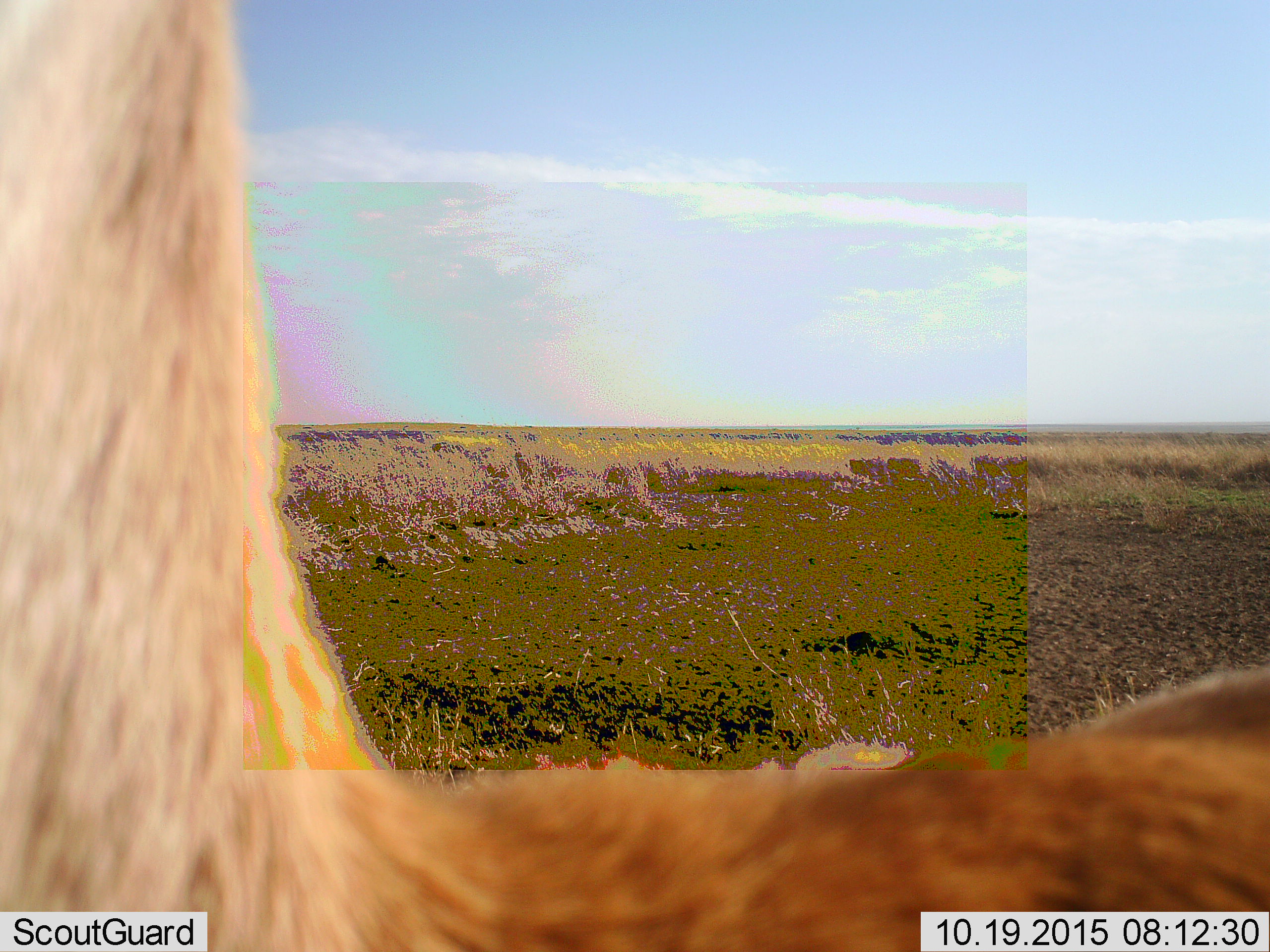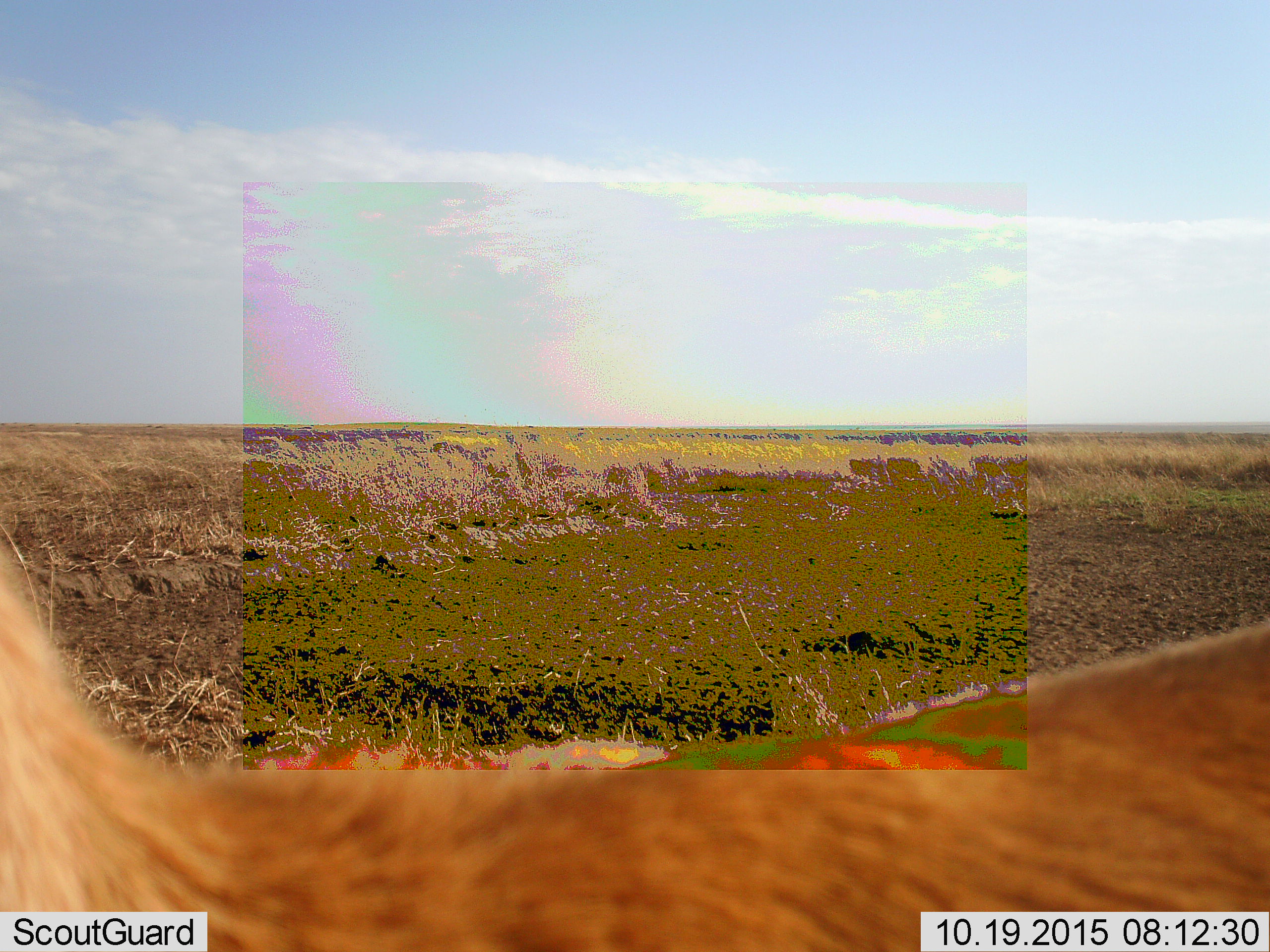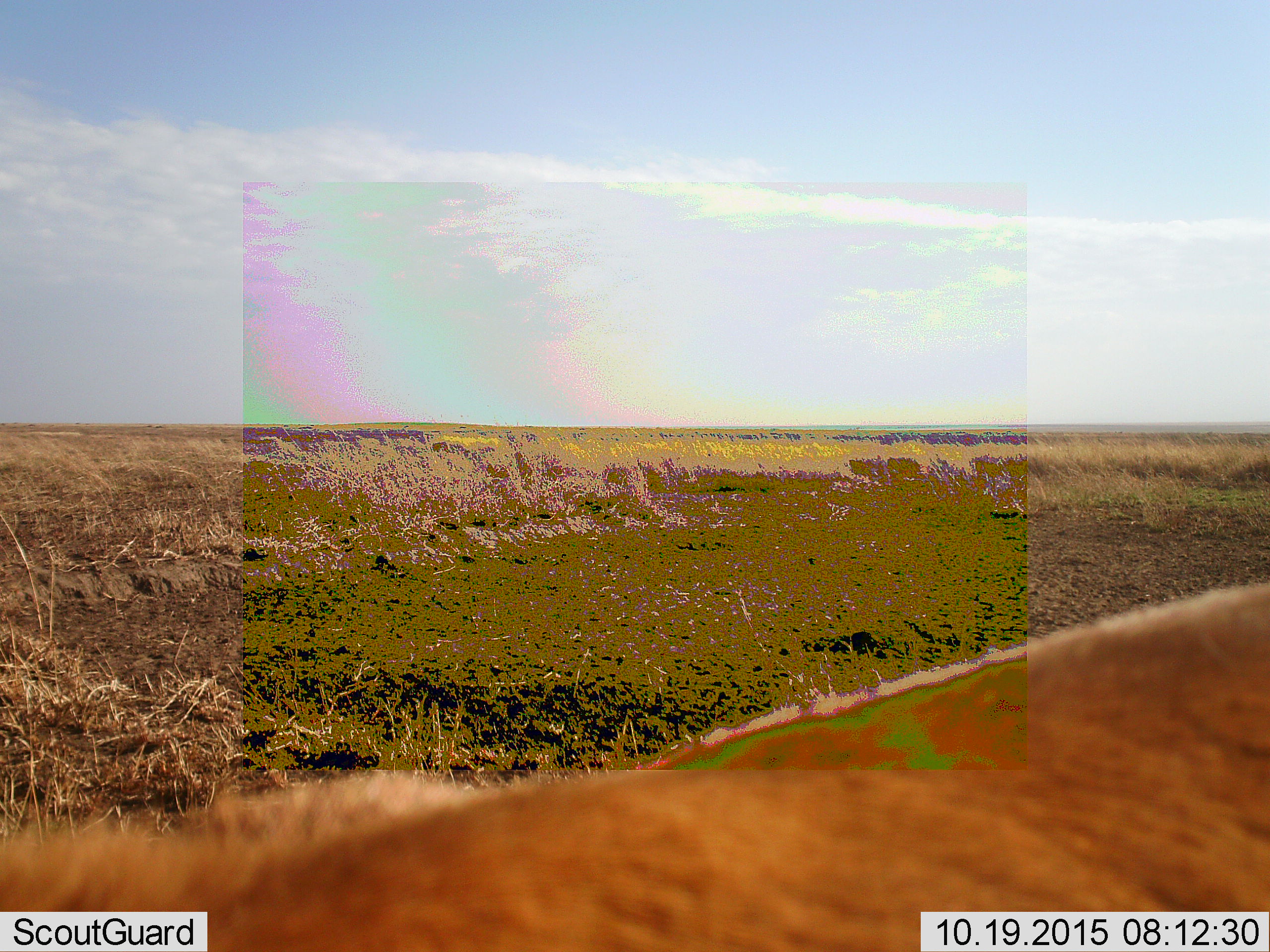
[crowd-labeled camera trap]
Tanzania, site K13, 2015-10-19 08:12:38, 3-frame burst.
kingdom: Animalia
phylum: Chordata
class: Mammalia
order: Artiodactyla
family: Bovidae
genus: Eudorcas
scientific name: Eudorcas thomsonii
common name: thomson's gazelle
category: gazellethomsons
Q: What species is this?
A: Gazellethomsons (thomson's gazelle) (Eudorcas thomsonii).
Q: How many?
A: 1.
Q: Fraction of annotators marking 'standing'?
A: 67%.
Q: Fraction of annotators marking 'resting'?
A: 0%.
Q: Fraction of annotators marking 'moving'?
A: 33%.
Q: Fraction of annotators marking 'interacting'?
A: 0%.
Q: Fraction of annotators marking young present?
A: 0%.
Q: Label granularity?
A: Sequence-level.